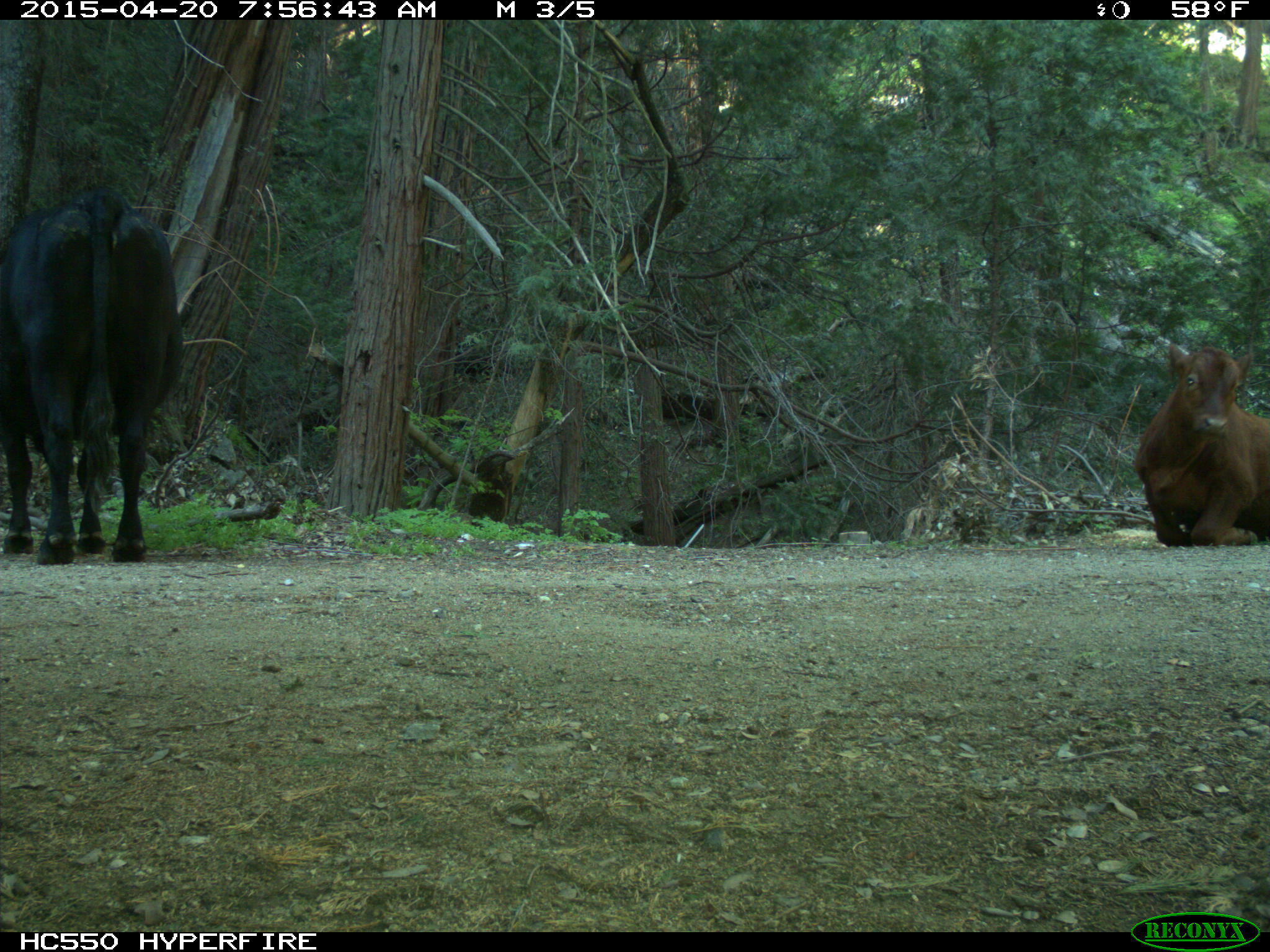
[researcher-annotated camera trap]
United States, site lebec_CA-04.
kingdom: Animalia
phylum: Chordata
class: Mammalia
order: Artiodactyla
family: Bovidae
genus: Bos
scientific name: Bos taurus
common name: domestic cow